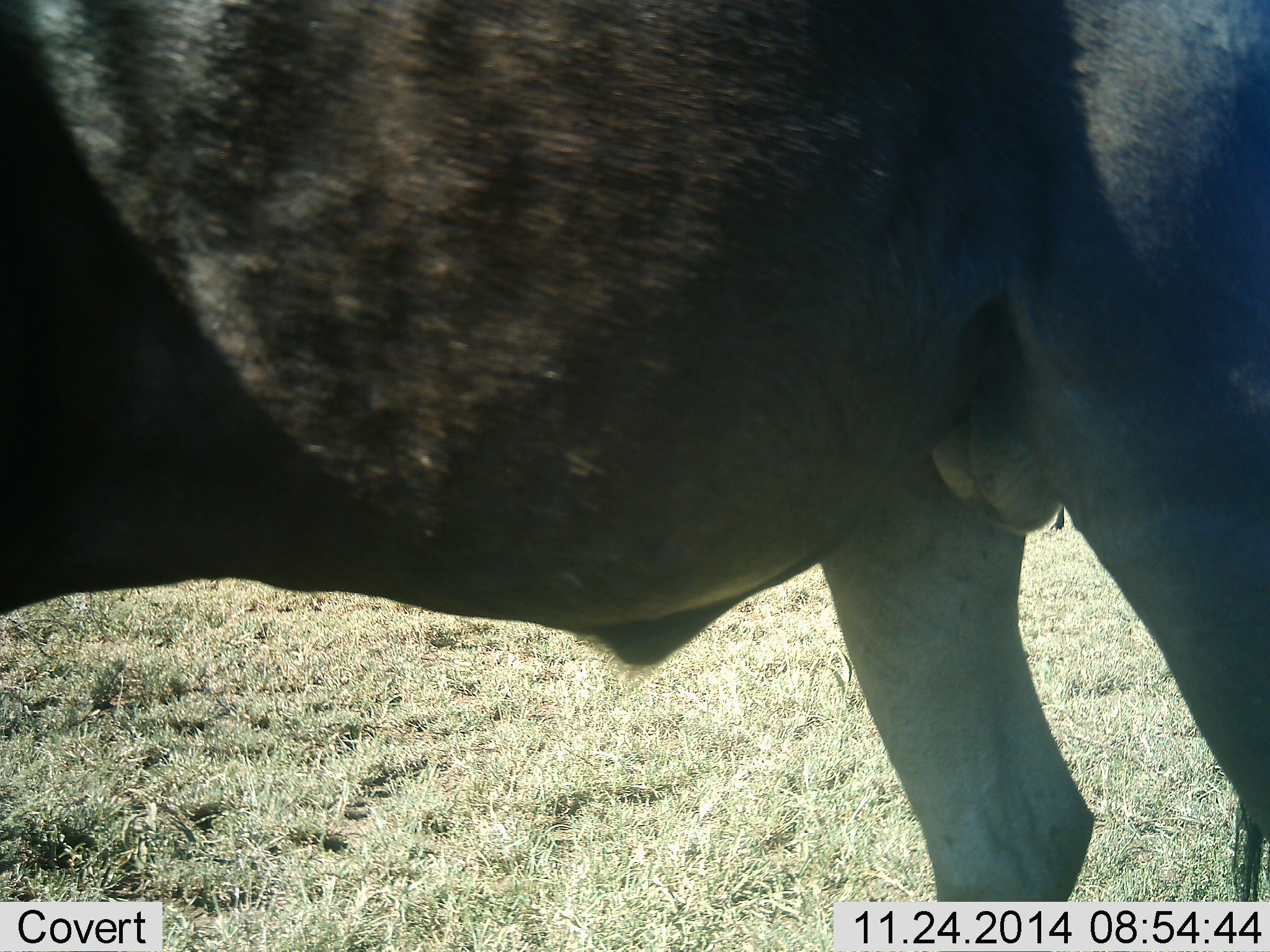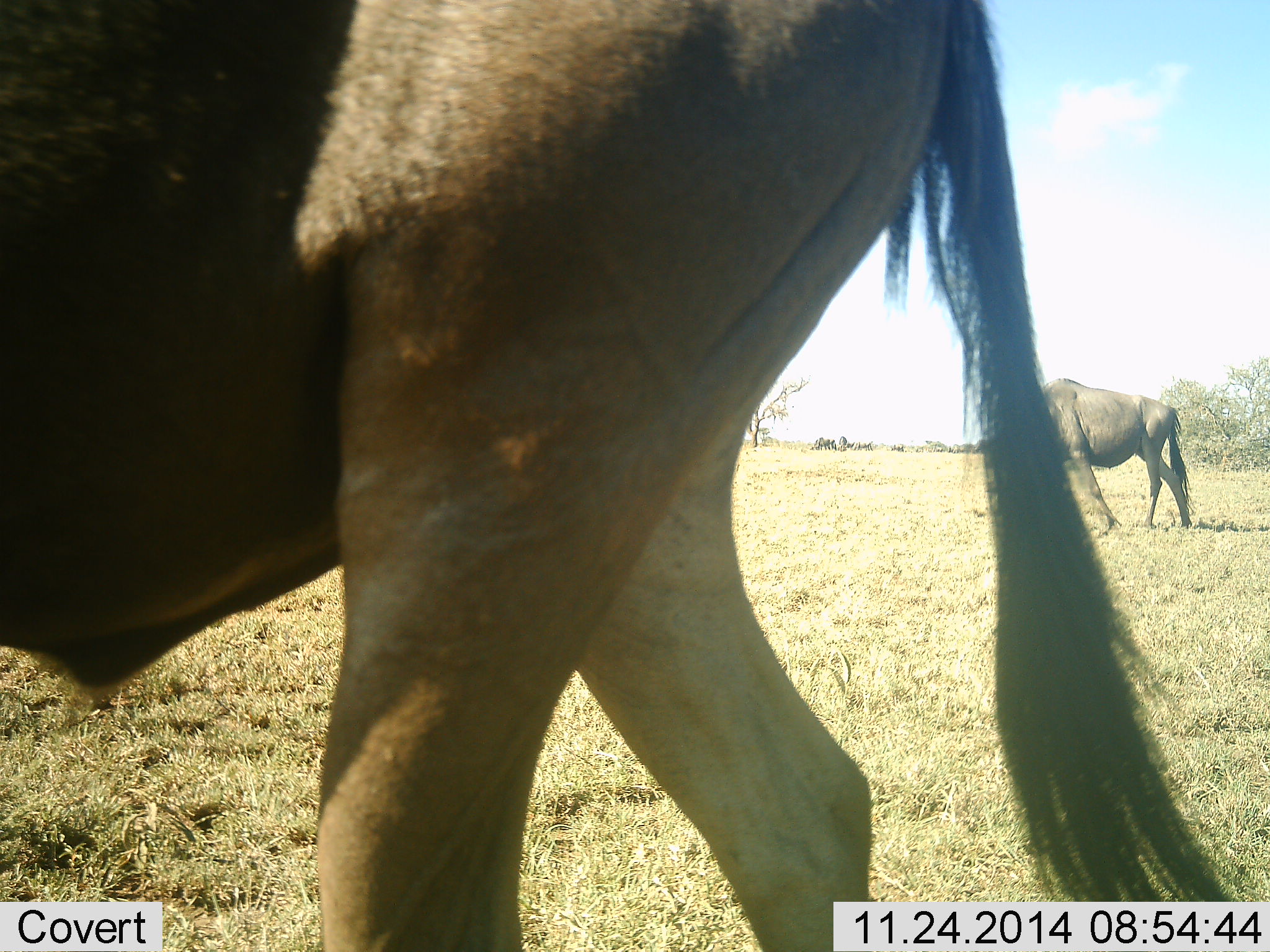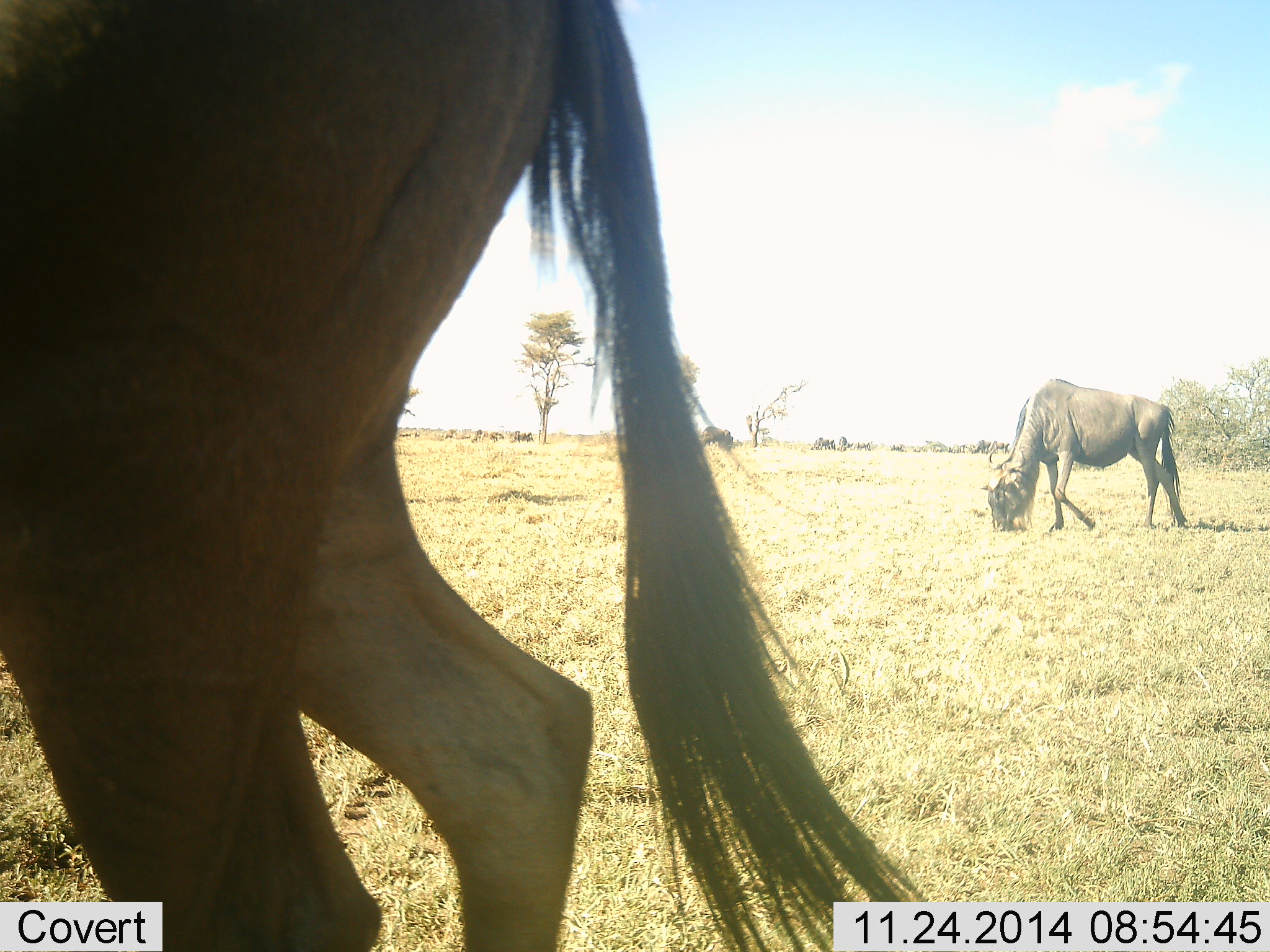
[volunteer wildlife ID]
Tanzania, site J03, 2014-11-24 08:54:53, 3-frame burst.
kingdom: Animalia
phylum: Chordata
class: Mammalia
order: Artiodactyla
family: Bovidae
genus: Connochaetes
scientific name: Connochaetes taurinus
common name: blue wildebeest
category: wildebeest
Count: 2.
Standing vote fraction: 30%.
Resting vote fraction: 0%.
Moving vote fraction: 70%.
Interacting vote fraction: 0%.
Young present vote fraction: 0%.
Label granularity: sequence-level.